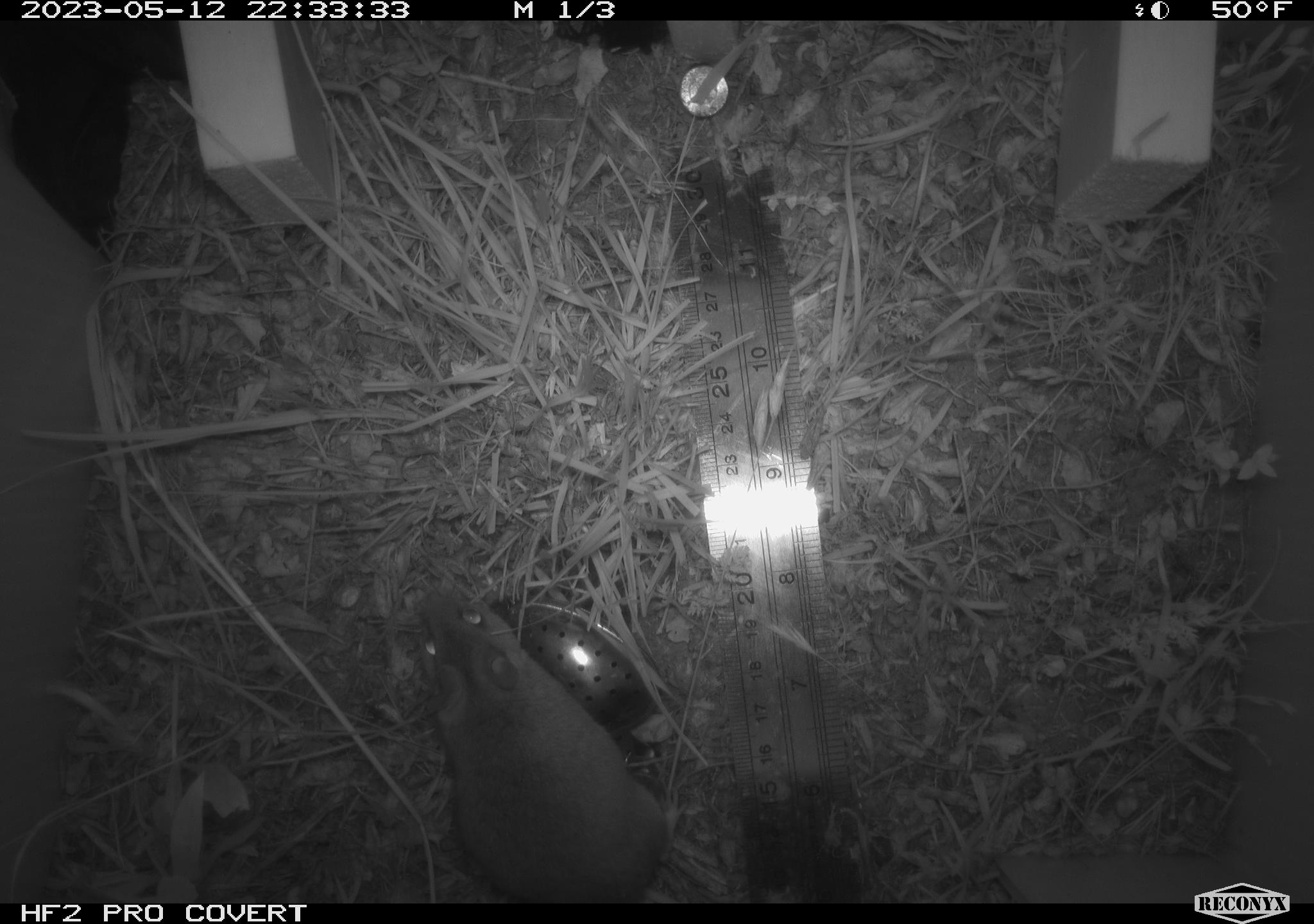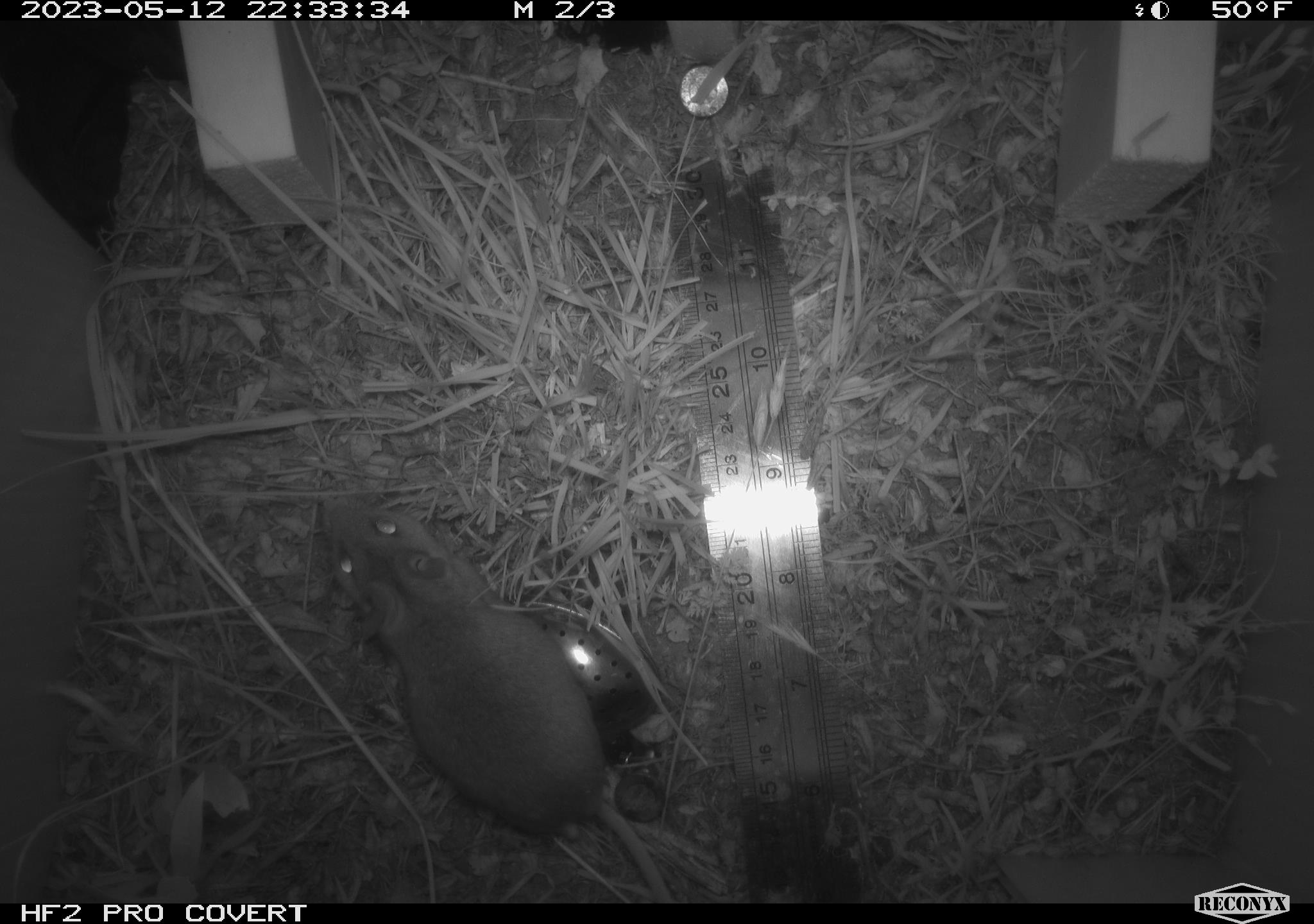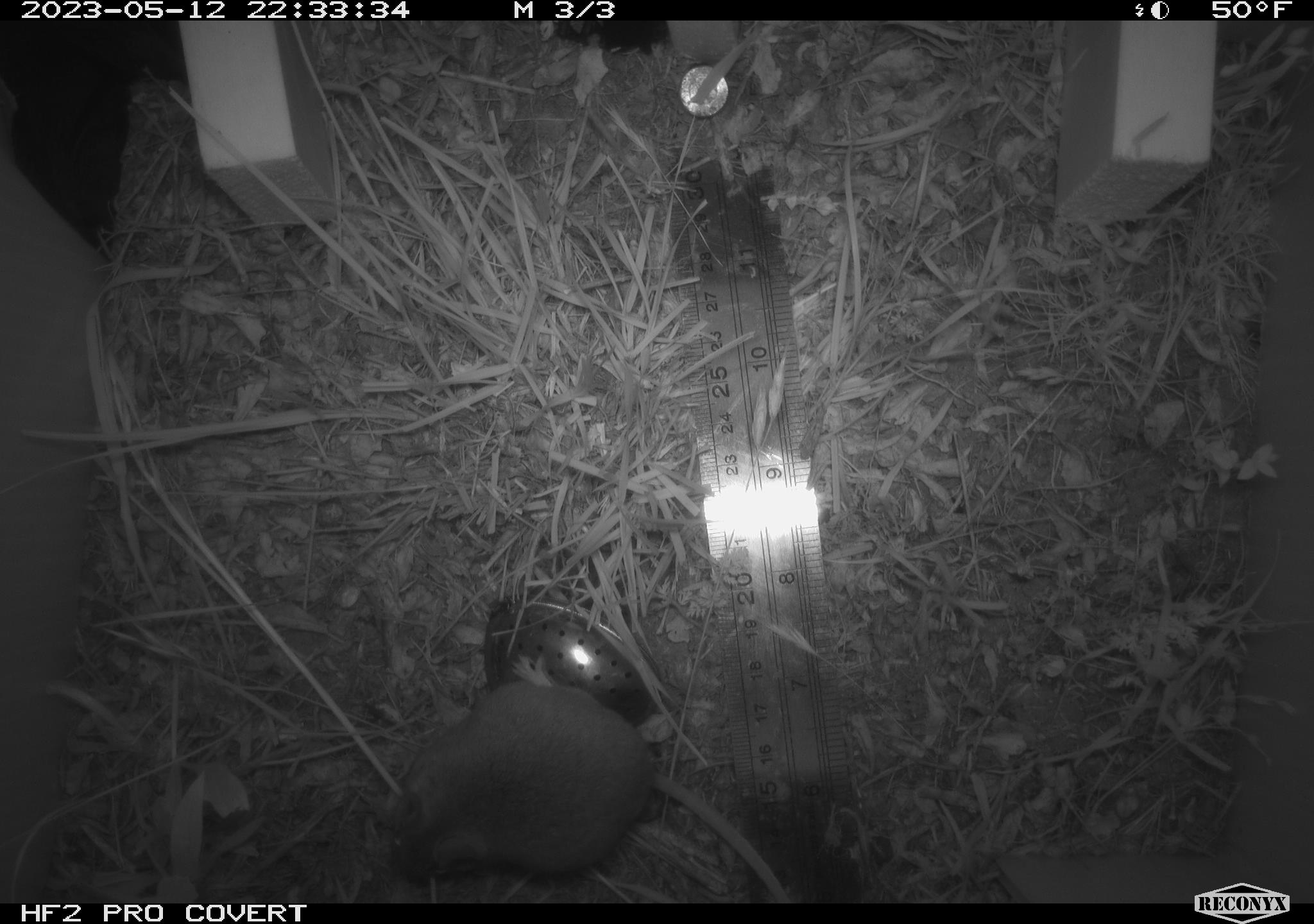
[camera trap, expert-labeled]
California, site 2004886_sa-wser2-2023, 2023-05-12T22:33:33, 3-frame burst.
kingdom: Animalia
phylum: Chordata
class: Mammalia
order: Rodentia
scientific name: Rodentia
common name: mouse species